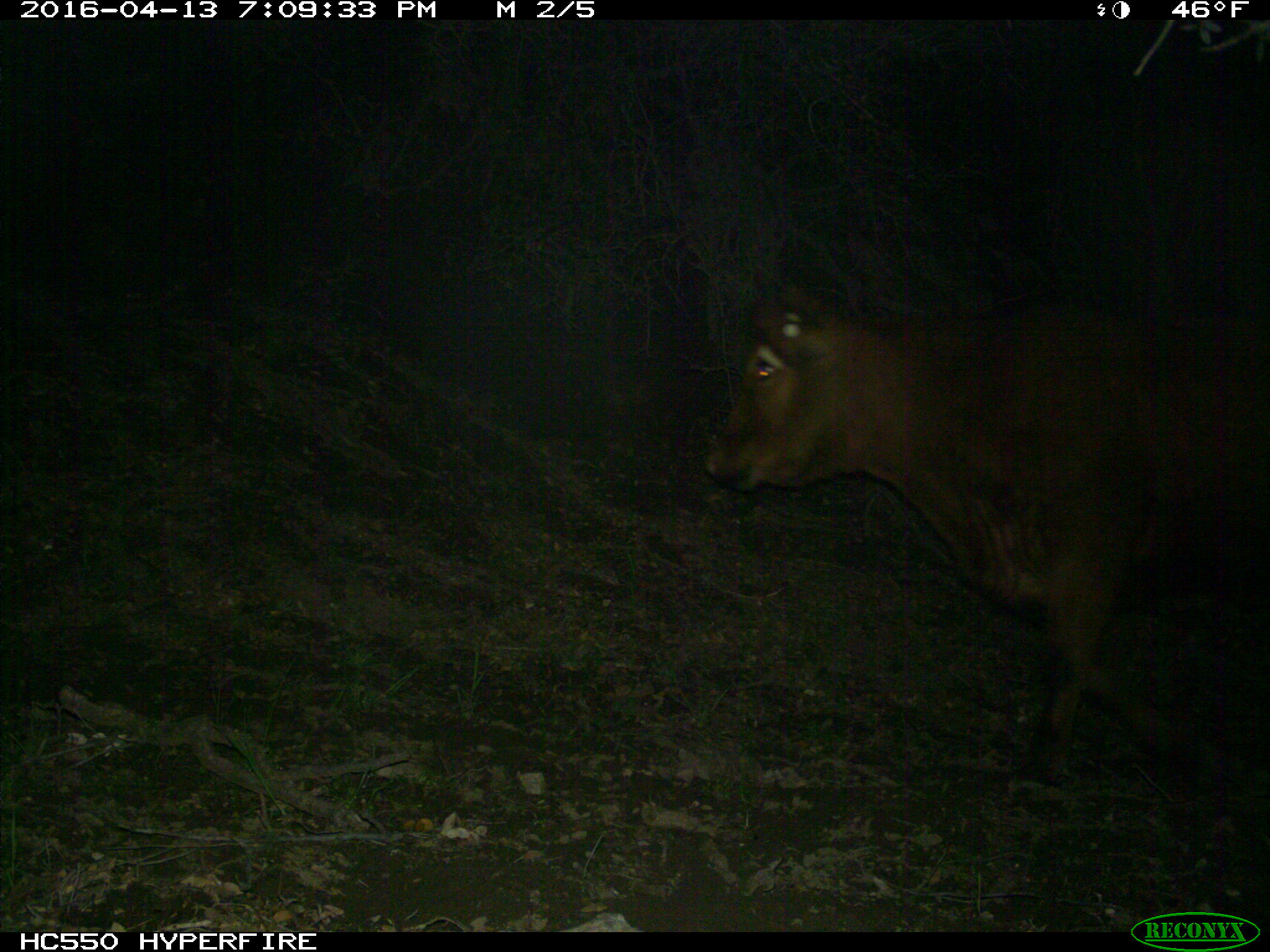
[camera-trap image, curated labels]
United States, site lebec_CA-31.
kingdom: Animalia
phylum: Chordata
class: Mammalia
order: Artiodactyla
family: Bovidae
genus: Bos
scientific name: Bos taurus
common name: domestic cow